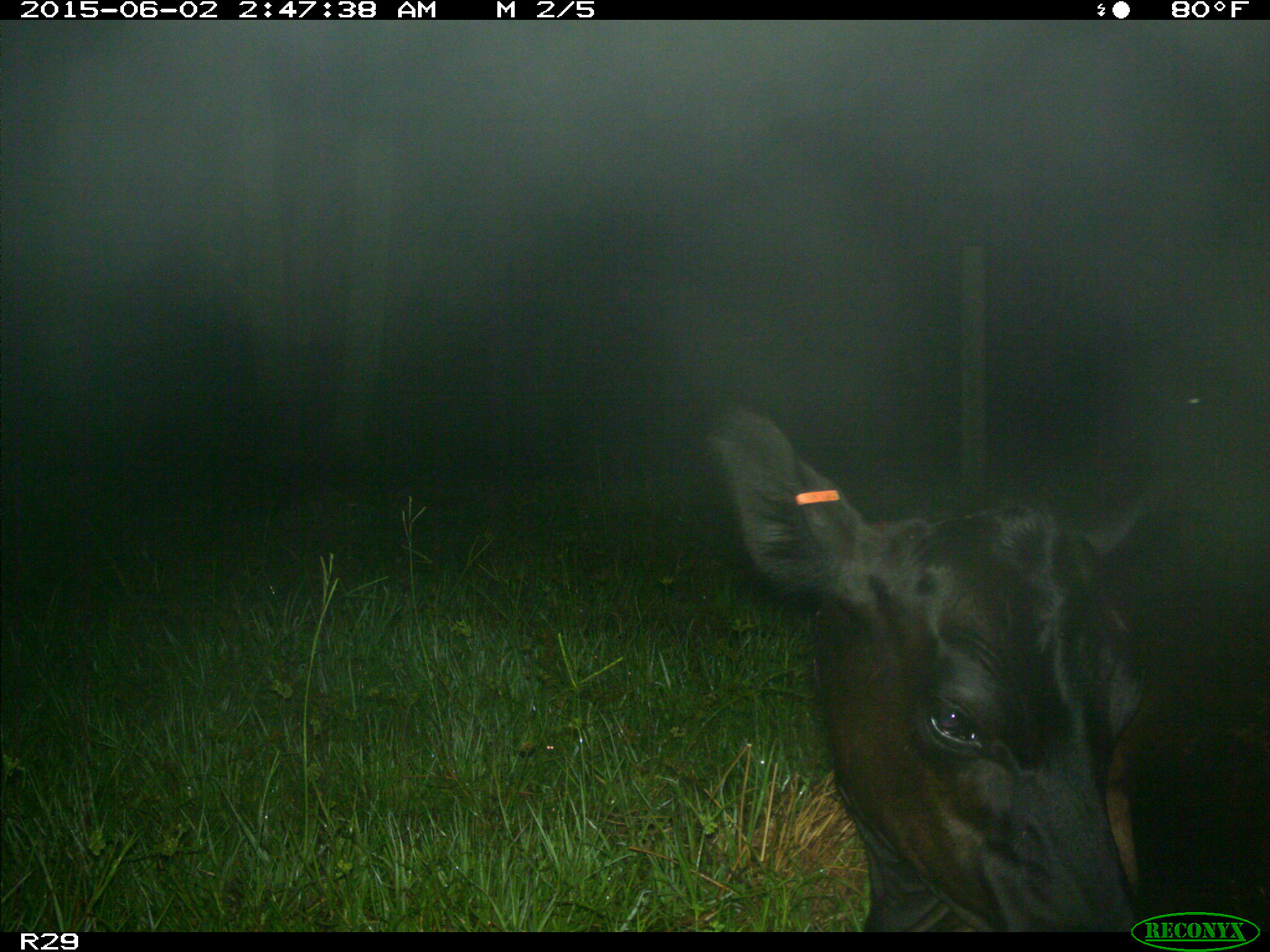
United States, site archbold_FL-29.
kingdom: Animalia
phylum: Chordata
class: Mammalia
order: Artiodactyla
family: Bovidae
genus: Bos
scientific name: Bos taurus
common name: domestic cow